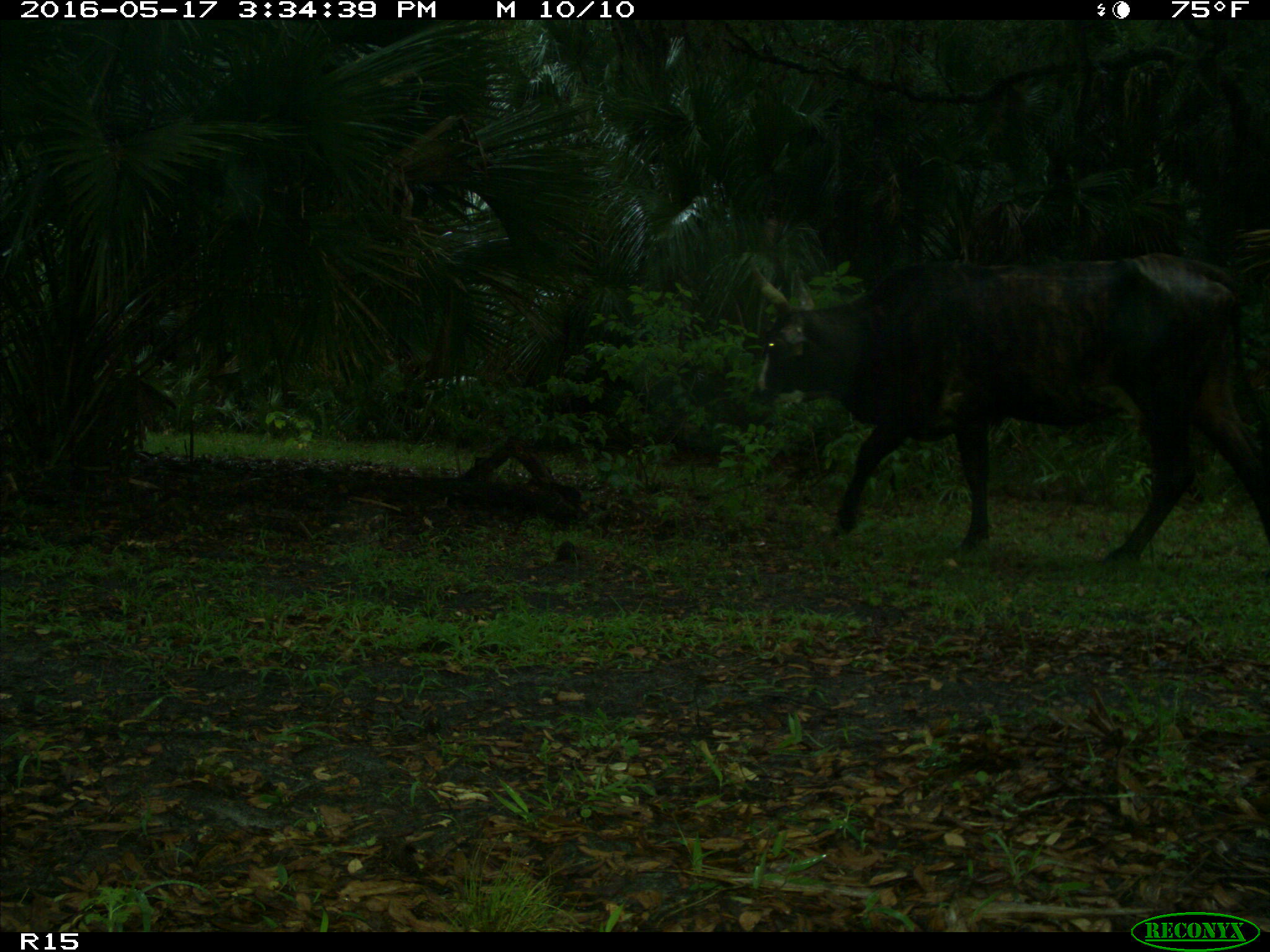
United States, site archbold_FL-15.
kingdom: Animalia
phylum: Chordata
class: Mammalia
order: Artiodactyla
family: Bovidae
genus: Bos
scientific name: Bos taurus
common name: domestic cow